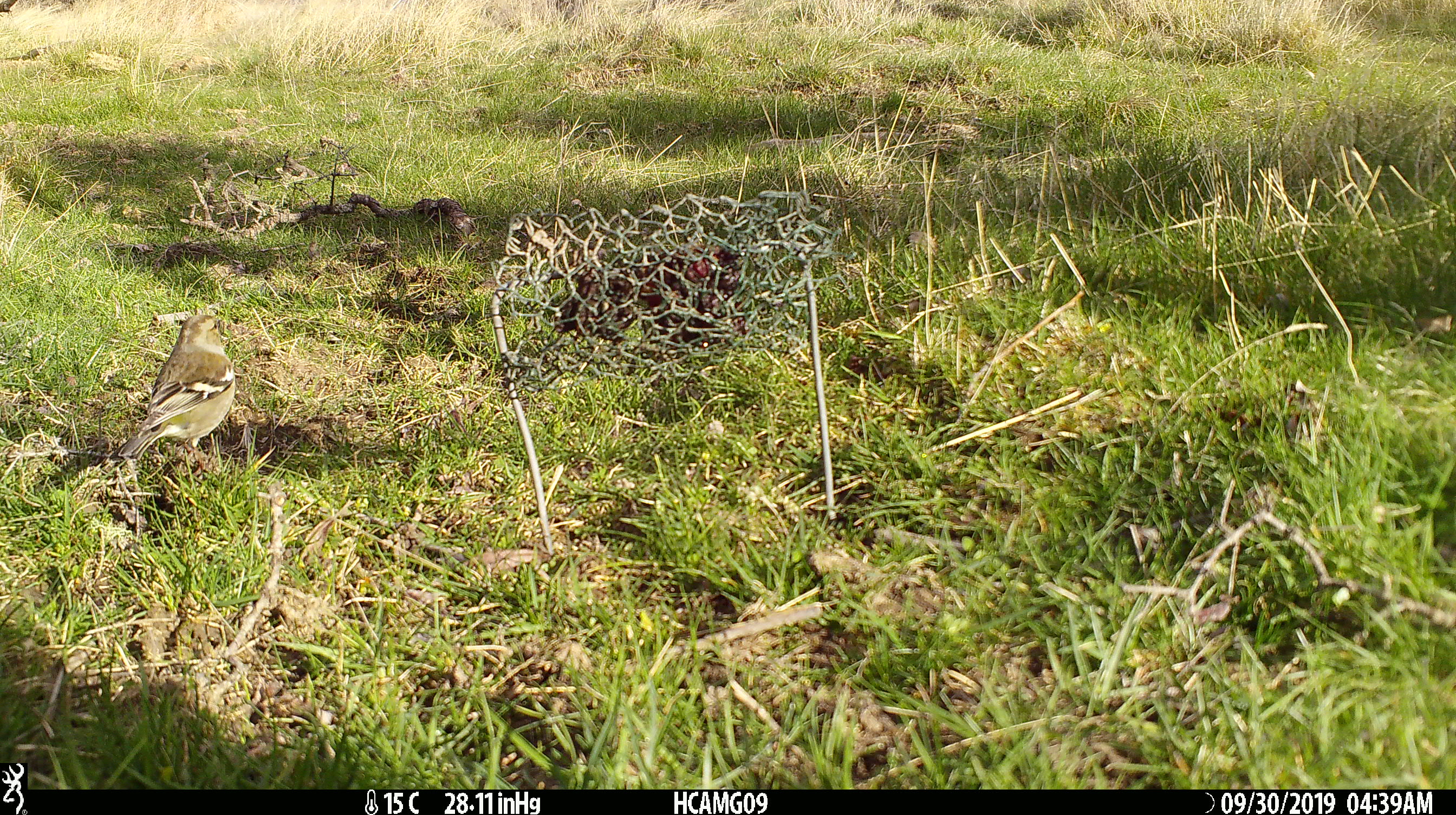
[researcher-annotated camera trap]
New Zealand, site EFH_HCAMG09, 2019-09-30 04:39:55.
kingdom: Animalia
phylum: Chordata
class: Aves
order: Passeriformes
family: Fringillidae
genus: Fringilla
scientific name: Fringilla coelebs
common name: common chaffinch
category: chaffinch